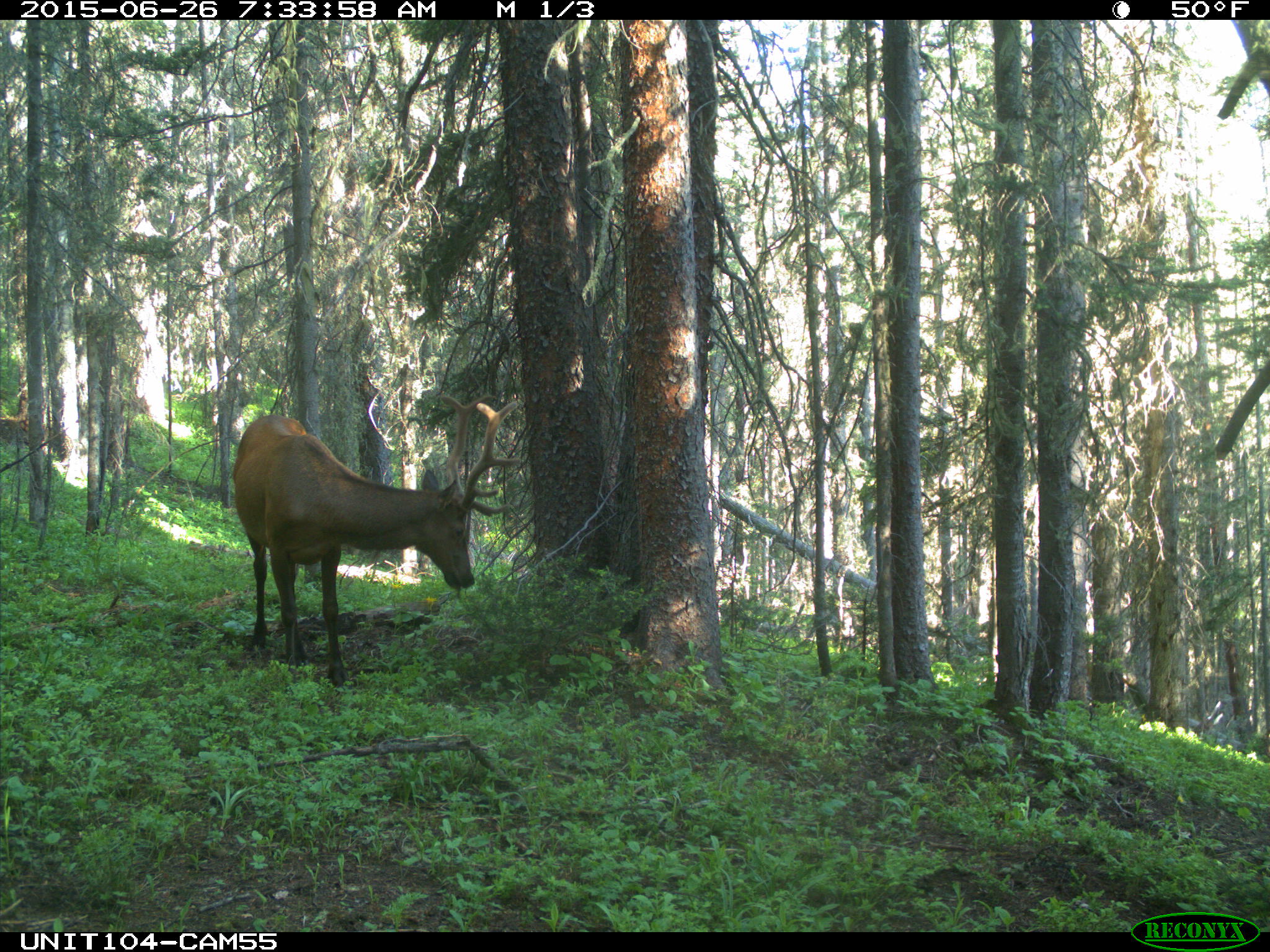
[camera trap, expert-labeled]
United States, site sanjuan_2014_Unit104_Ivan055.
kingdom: Animalia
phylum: Chordata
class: Mammalia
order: Artiodactyla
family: Cervidae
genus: Cervus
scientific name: Cervus elaphus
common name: red deer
Cervus elaphus (red deer).